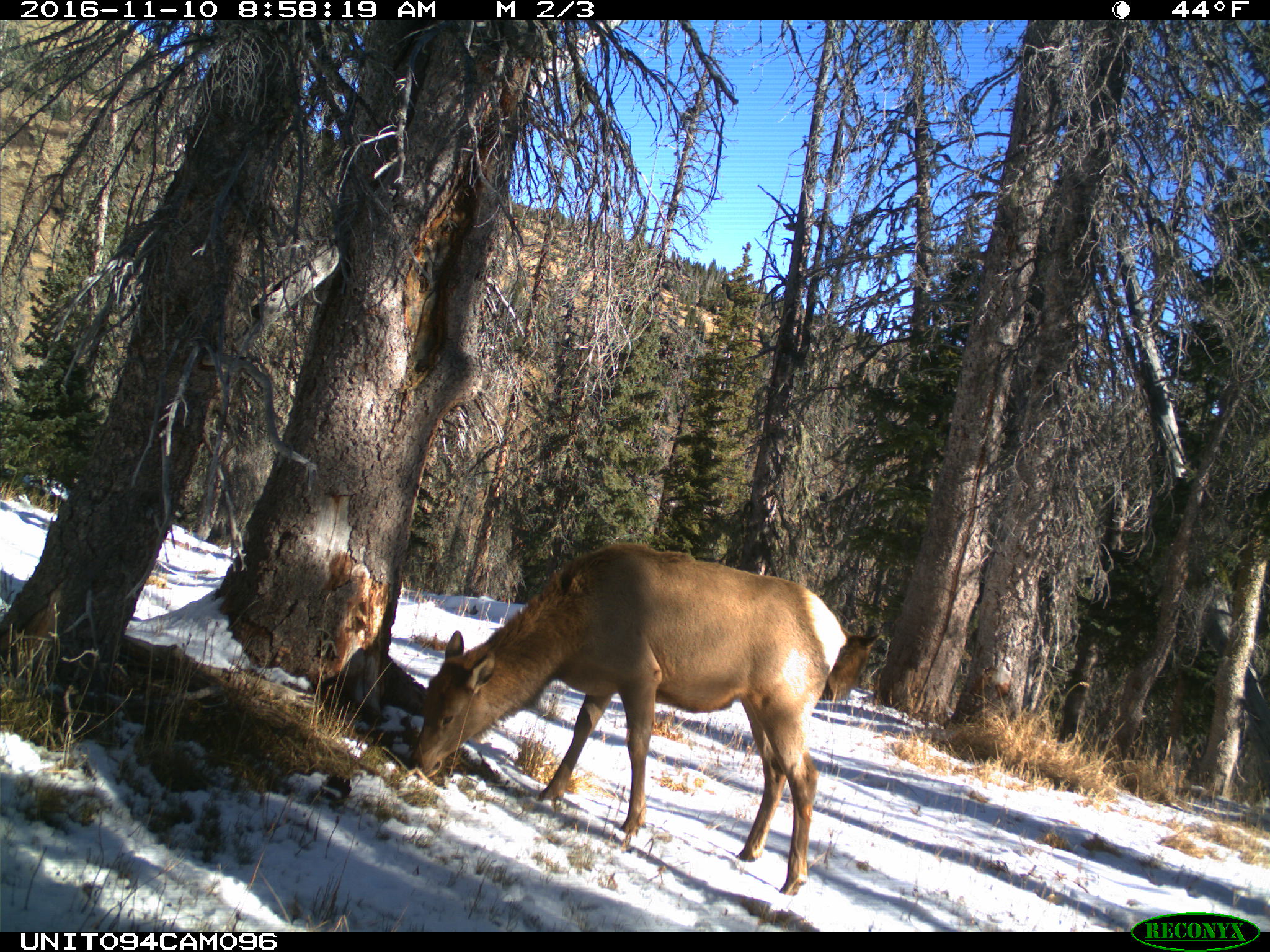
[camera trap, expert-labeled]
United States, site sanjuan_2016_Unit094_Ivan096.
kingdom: Animalia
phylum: Chordata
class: Mammalia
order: Artiodactyla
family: Cervidae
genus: Cervus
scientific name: Cervus elaphus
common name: red deer